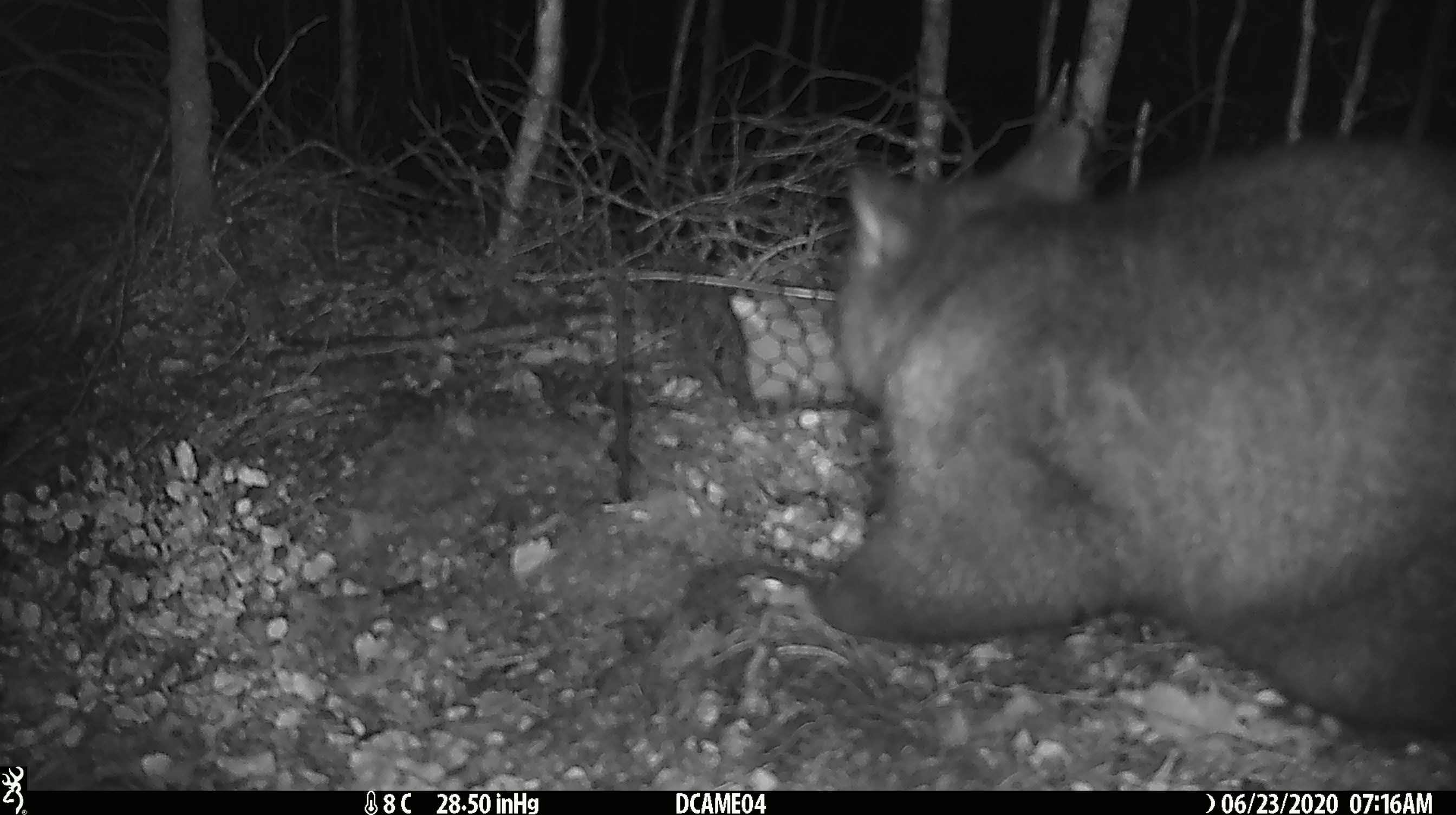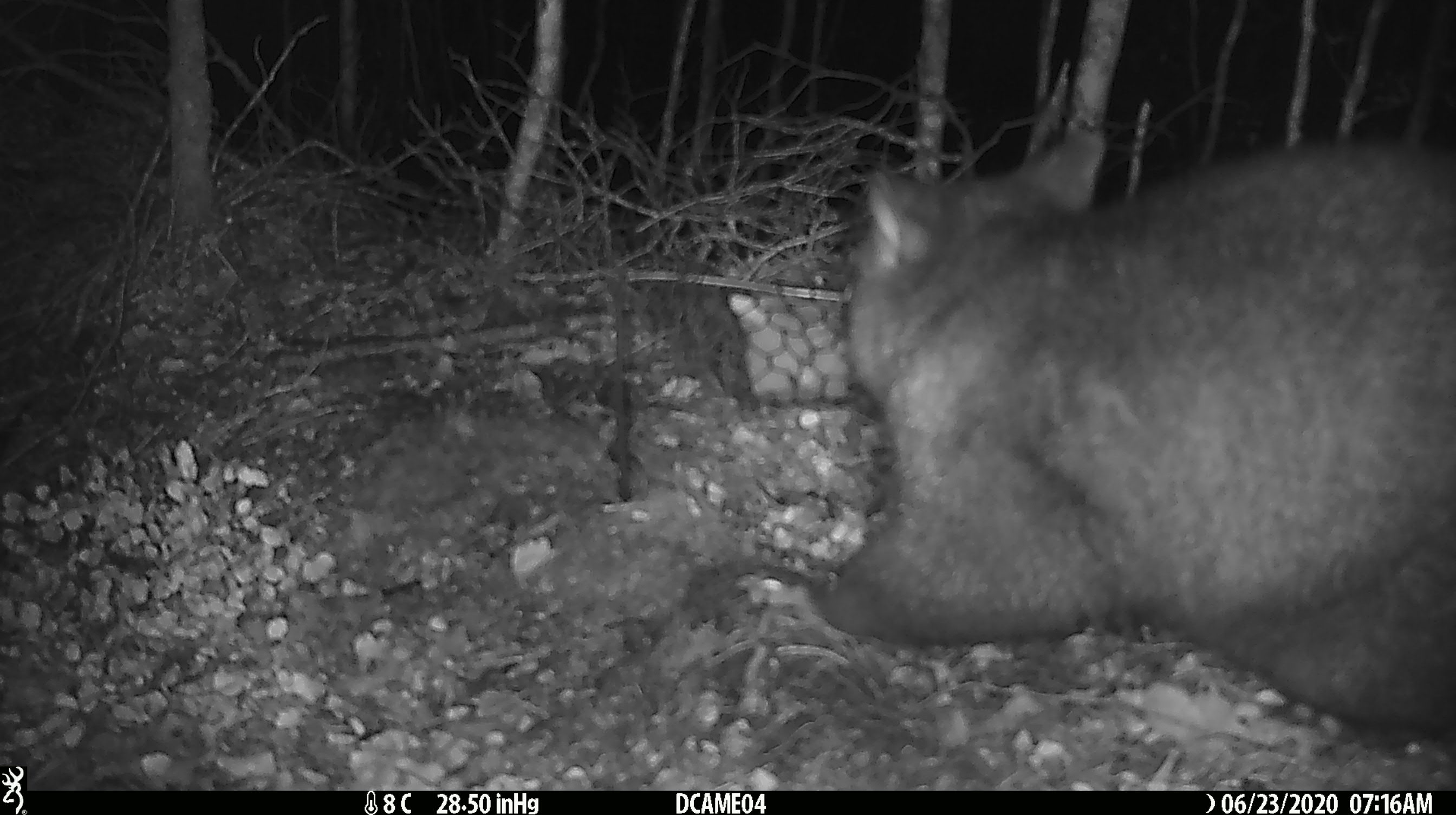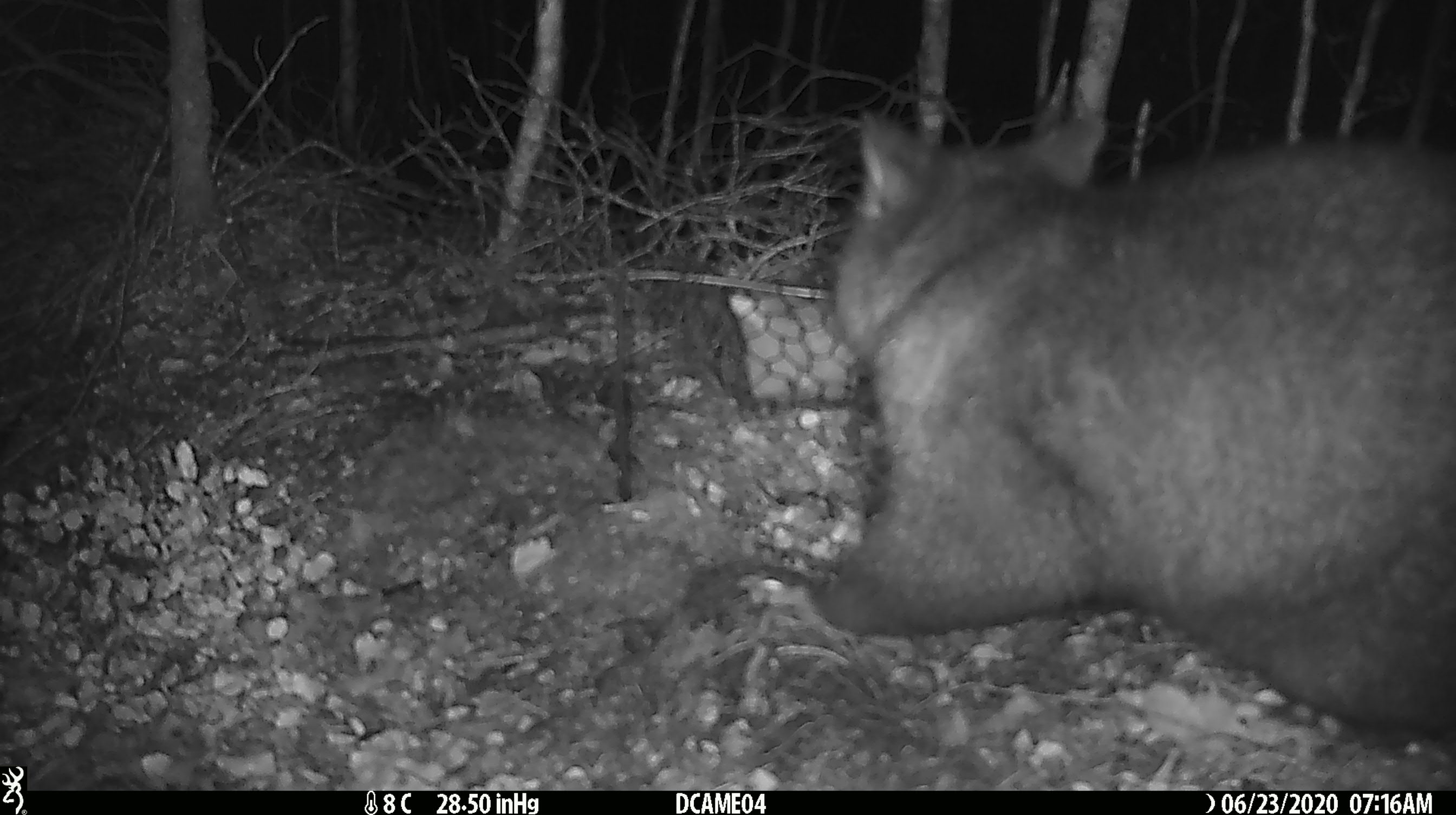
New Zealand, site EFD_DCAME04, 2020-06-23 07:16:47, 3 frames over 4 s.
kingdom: Animalia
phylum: Chordata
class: Mammalia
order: Diprotodontia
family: Phalangeridae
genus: Trichosurus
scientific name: Trichosurus vulpecula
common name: common brushtail possum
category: possum